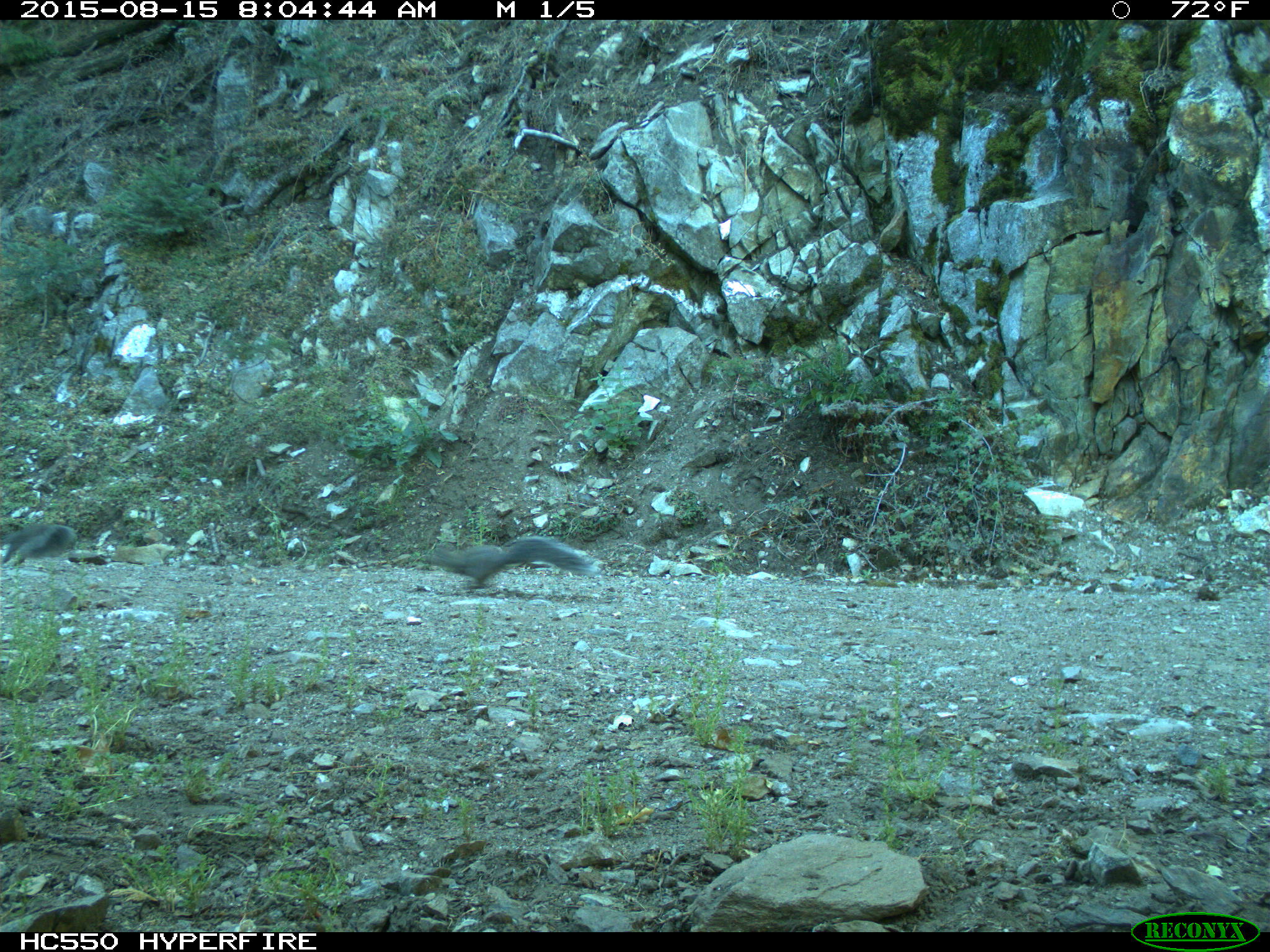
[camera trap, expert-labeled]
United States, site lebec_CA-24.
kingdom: Animalia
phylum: Chordata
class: Mammalia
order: Rodentia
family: Sciuridae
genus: Sciurus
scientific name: Sciurus carolinensis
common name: eastern gray squirrel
Sciurus carolinensis (eastern gray squirrel).